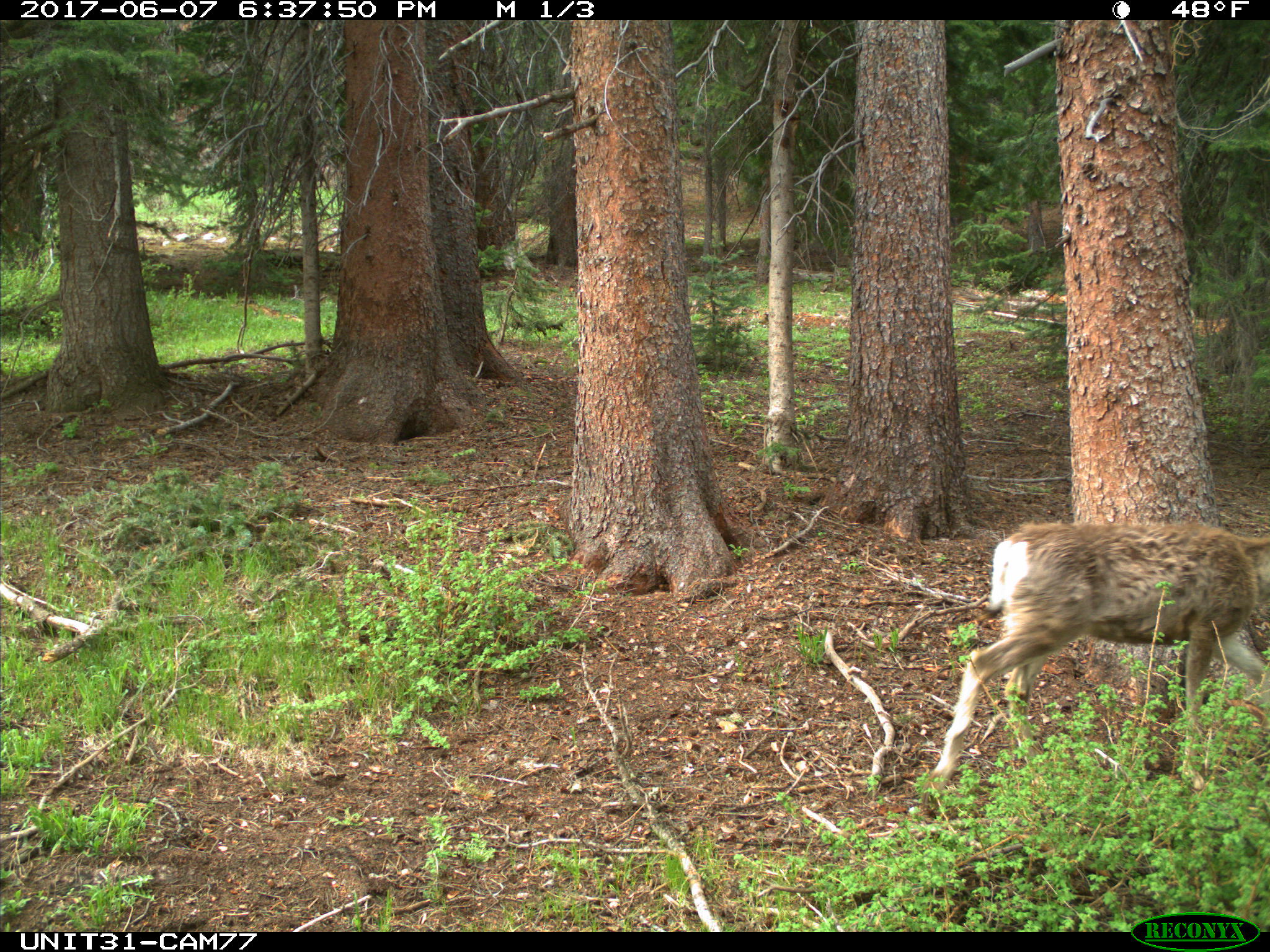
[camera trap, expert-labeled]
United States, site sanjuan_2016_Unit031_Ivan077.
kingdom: Animalia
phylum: Chordata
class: Mammalia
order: Artiodactyla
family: Cervidae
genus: Odocoileus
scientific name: Odocoileus hemionus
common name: mule deer